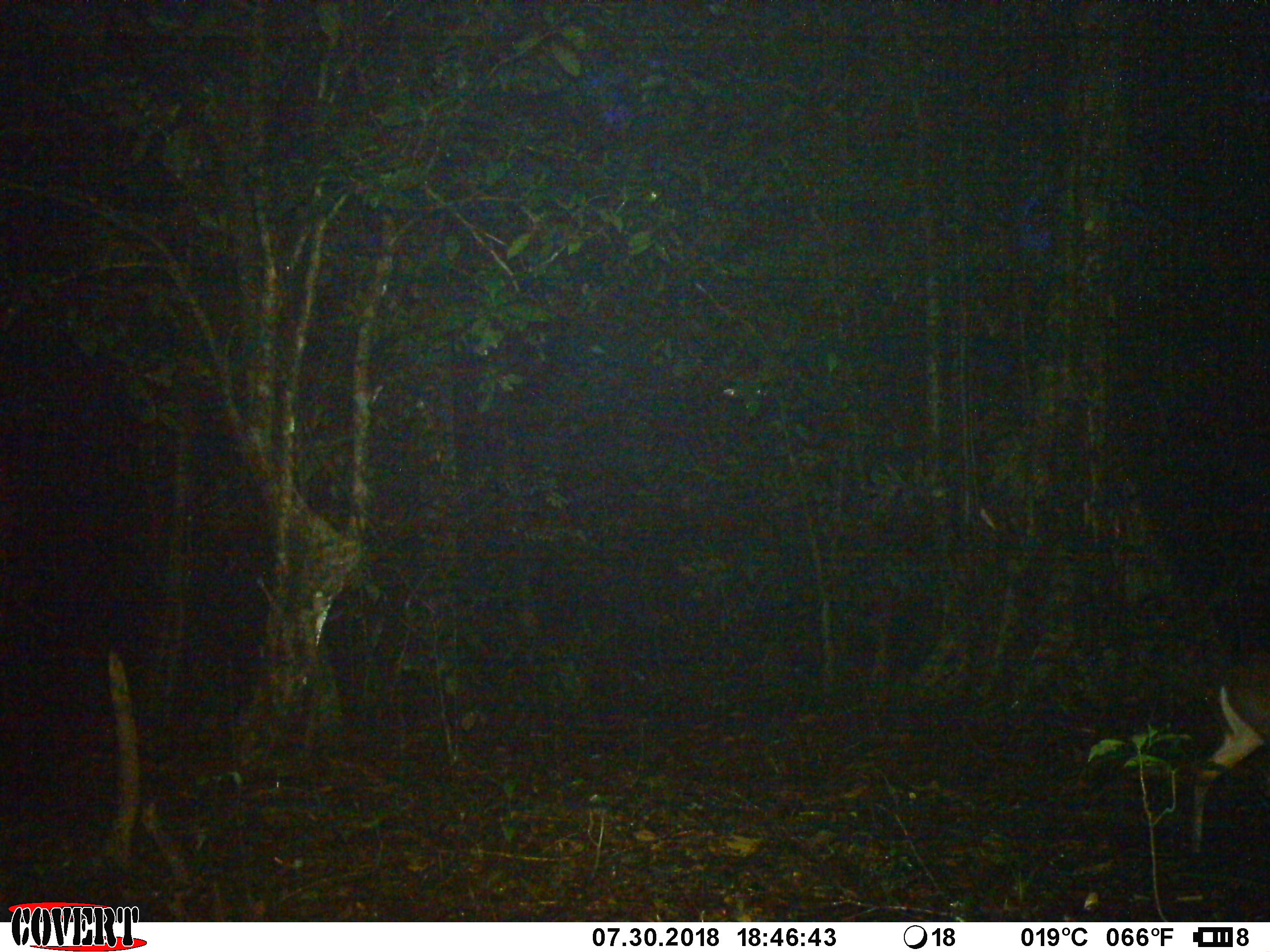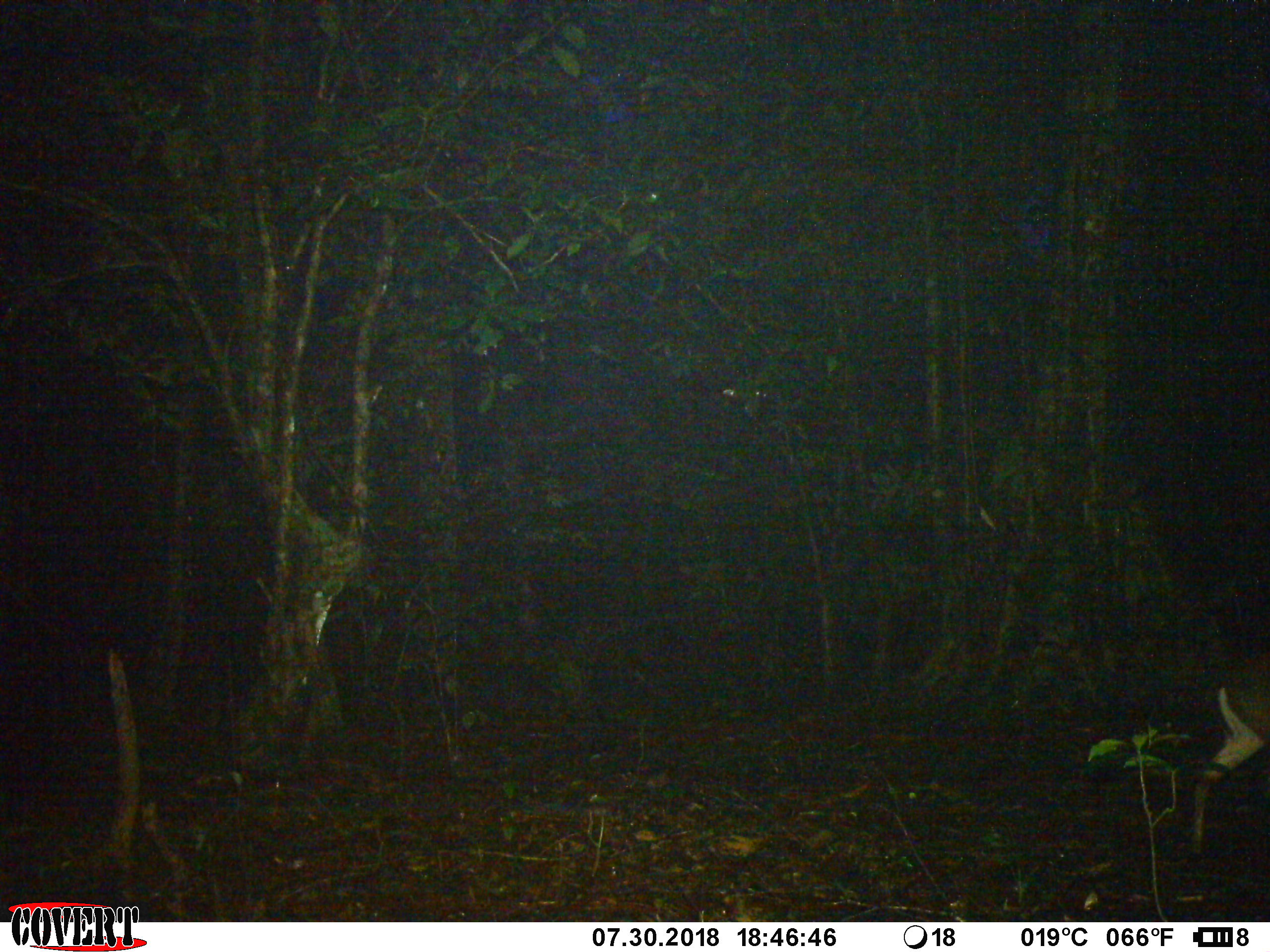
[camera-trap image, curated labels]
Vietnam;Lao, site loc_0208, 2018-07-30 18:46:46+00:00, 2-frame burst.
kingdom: Animalia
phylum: Chordata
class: Mammalia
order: Artiodactyla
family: Cervidae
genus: Muntiacus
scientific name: Muntiacus rooseveltorum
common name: roosevelt's muntjac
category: roosevelts muntjac group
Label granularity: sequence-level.